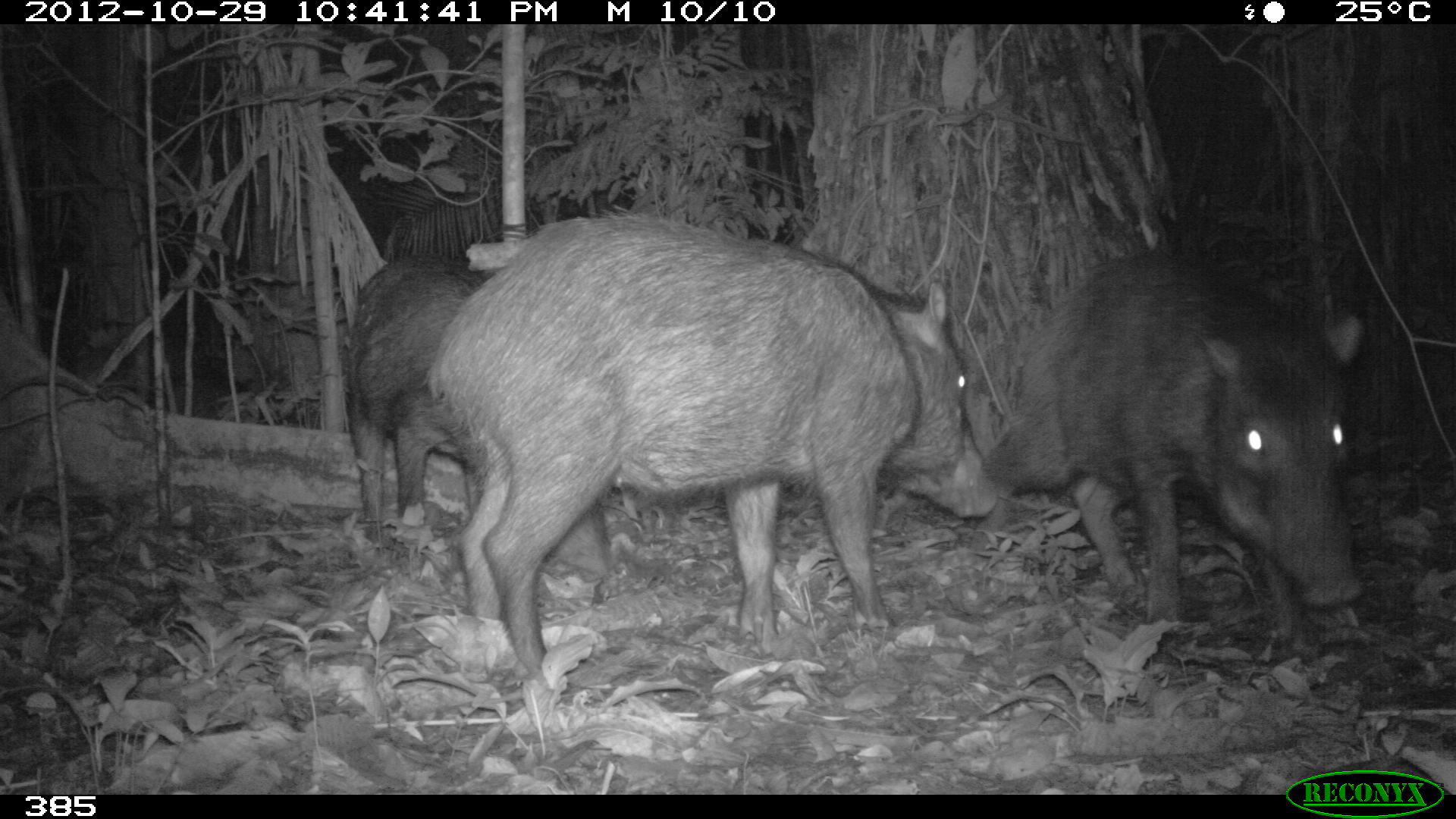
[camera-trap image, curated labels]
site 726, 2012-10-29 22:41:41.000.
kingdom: Animalia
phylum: Chordata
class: Mammalia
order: Artiodactyla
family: Tayassuidae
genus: Tayassu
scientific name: Tayassu pecari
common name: white-lipped peccary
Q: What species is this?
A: Tayassu pecari (white-lipped peccary).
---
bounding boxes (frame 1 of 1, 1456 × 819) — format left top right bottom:
tayassu pecari: 418 202 996 676; 975 243 1361 627; 343 251 616 573